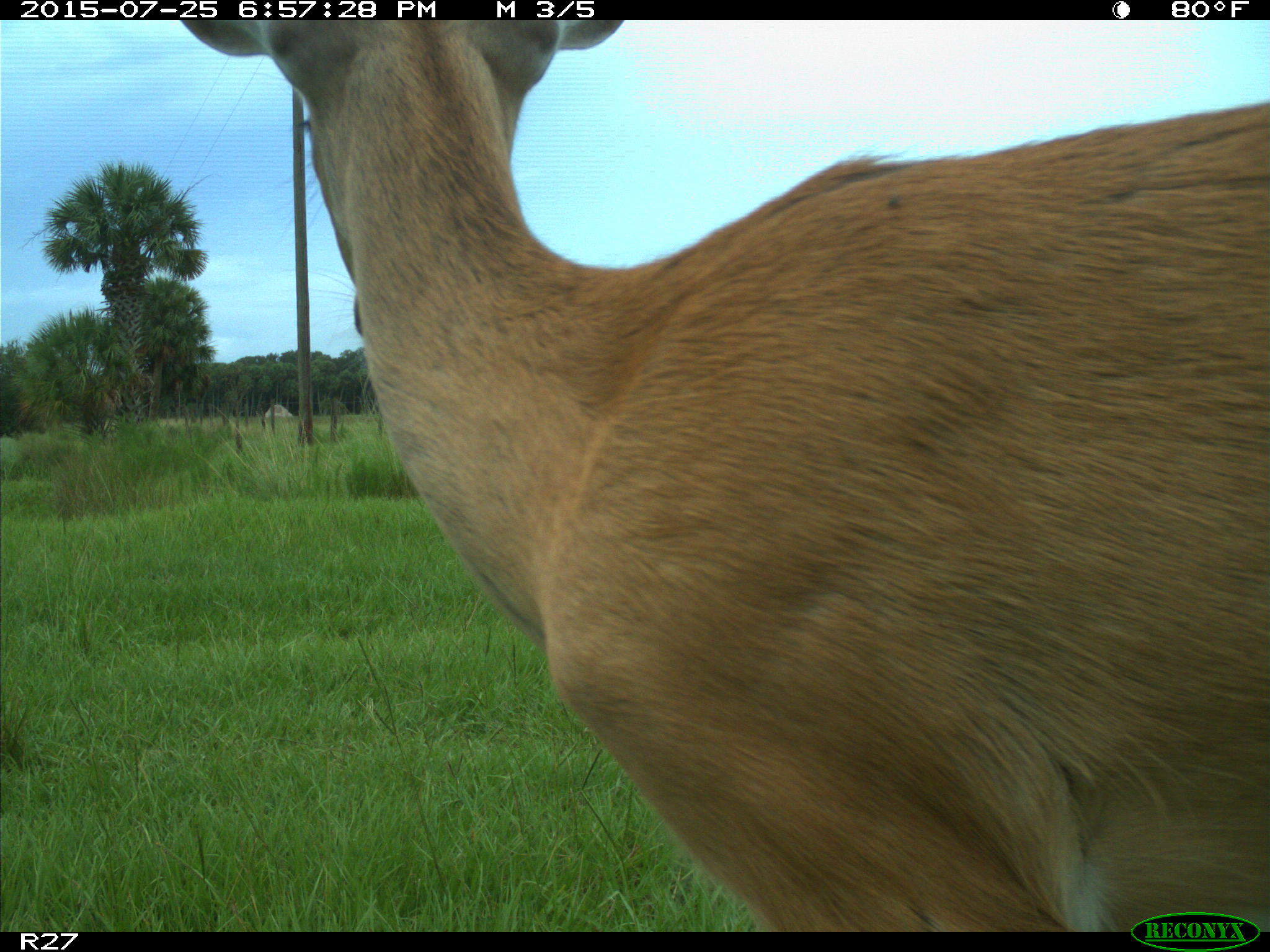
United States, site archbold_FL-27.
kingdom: Animalia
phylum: Chordata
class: Mammalia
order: Artiodactyla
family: Cervidae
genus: Odocoileus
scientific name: Odocoileus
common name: deer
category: unidentified deer